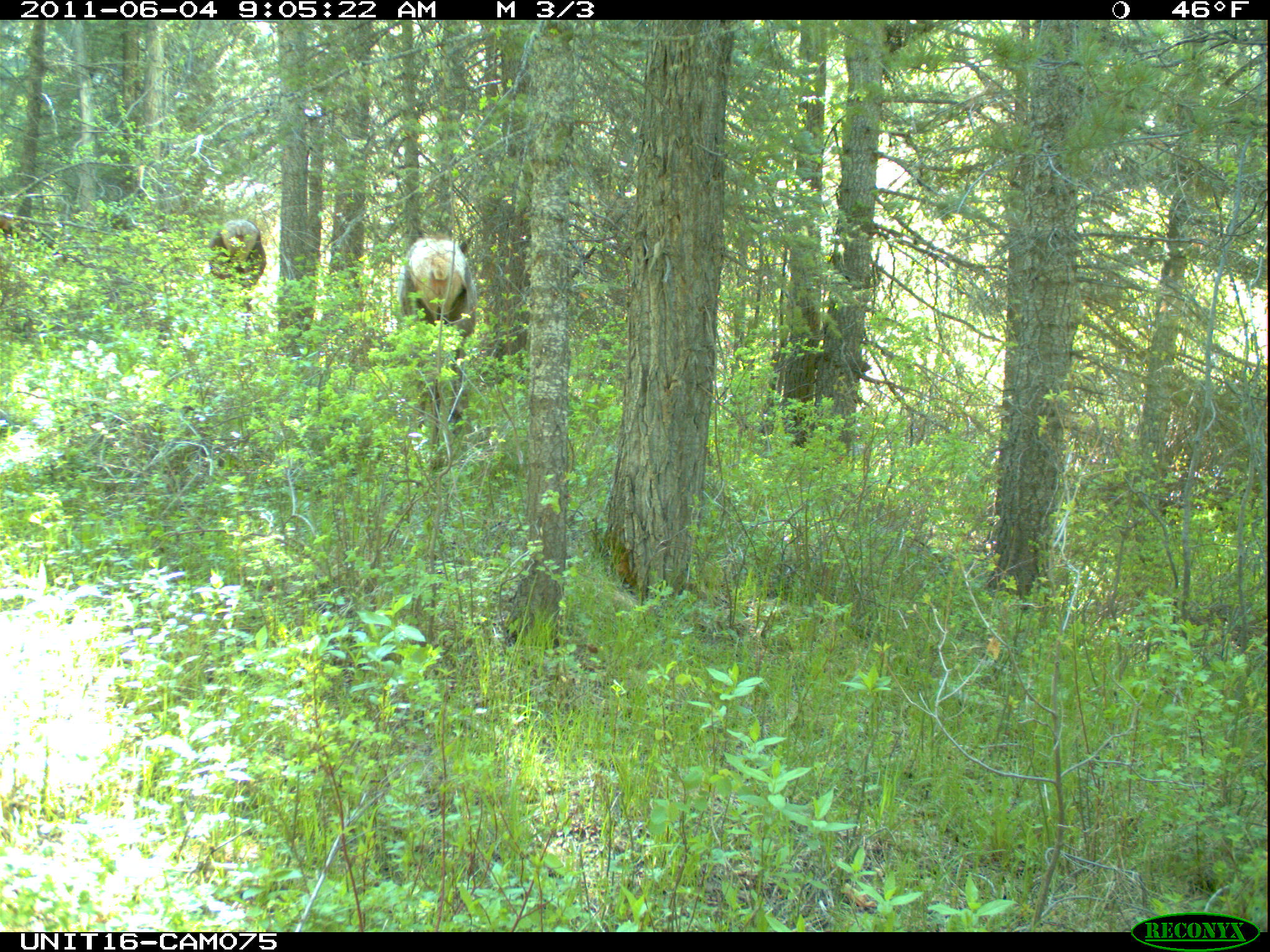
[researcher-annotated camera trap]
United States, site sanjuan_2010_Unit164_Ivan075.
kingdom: Animalia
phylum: Chordata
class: Mammalia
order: Artiodactyla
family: Cervidae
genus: Cervus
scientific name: Cervus elaphus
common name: red deer